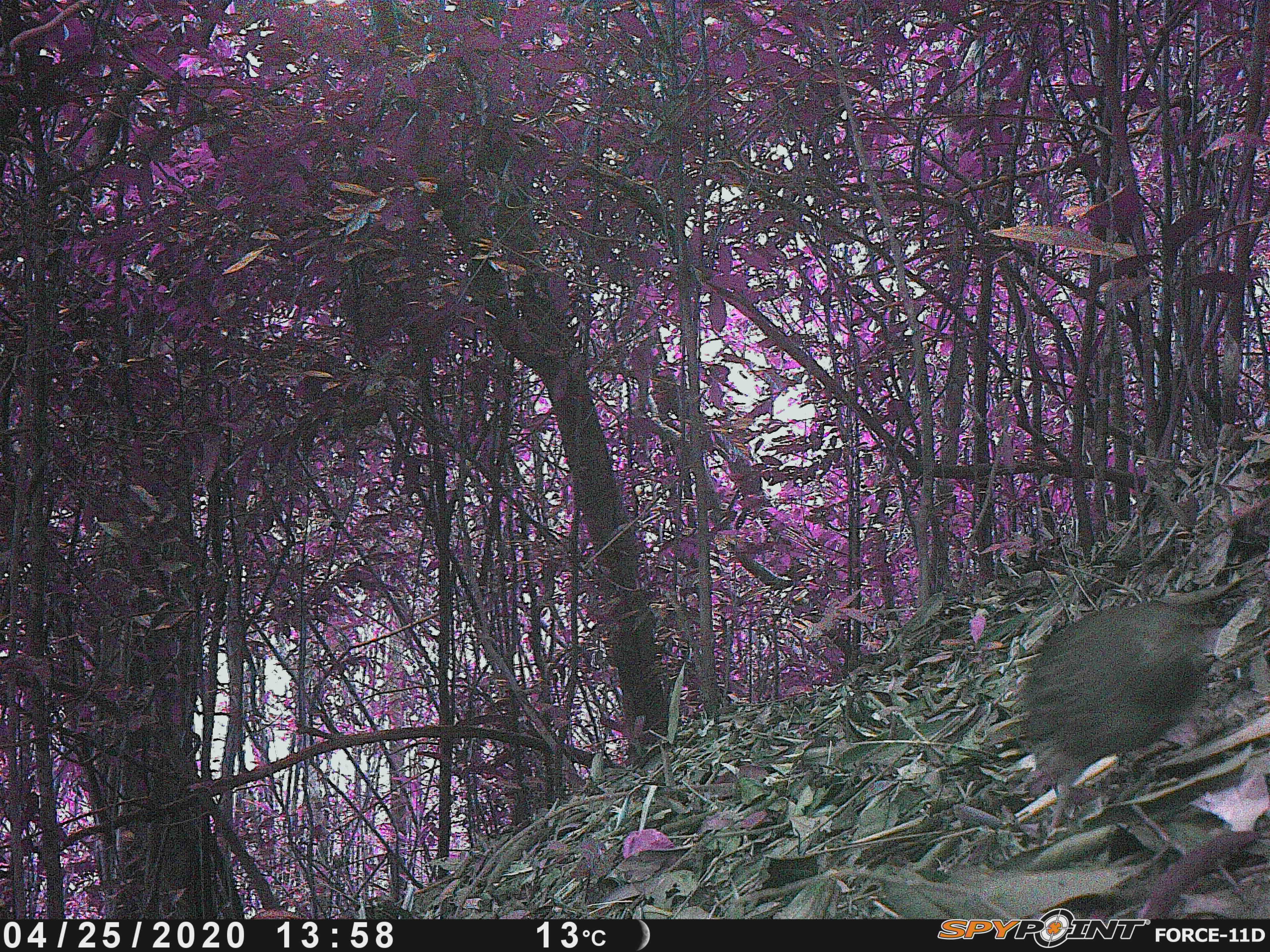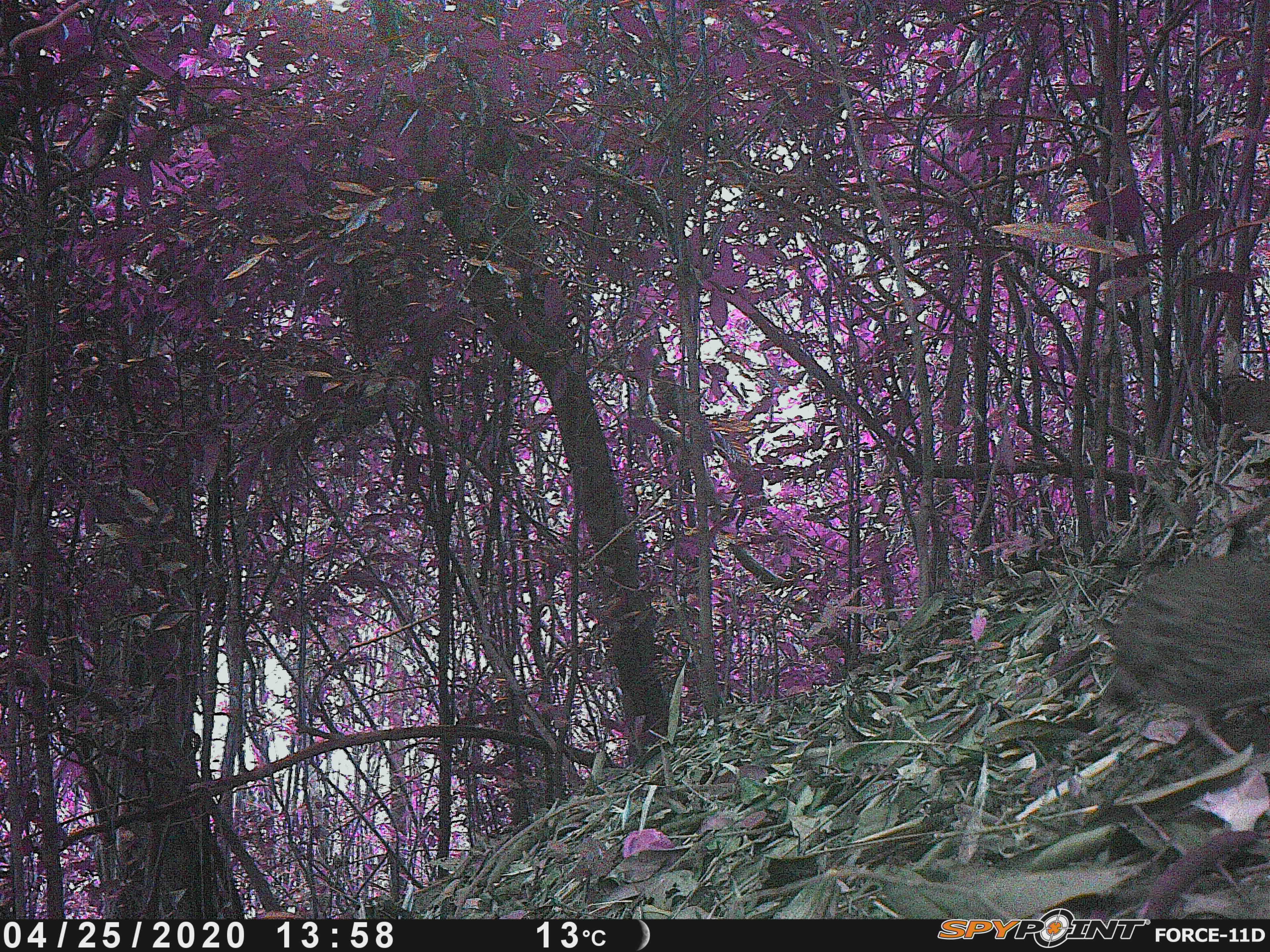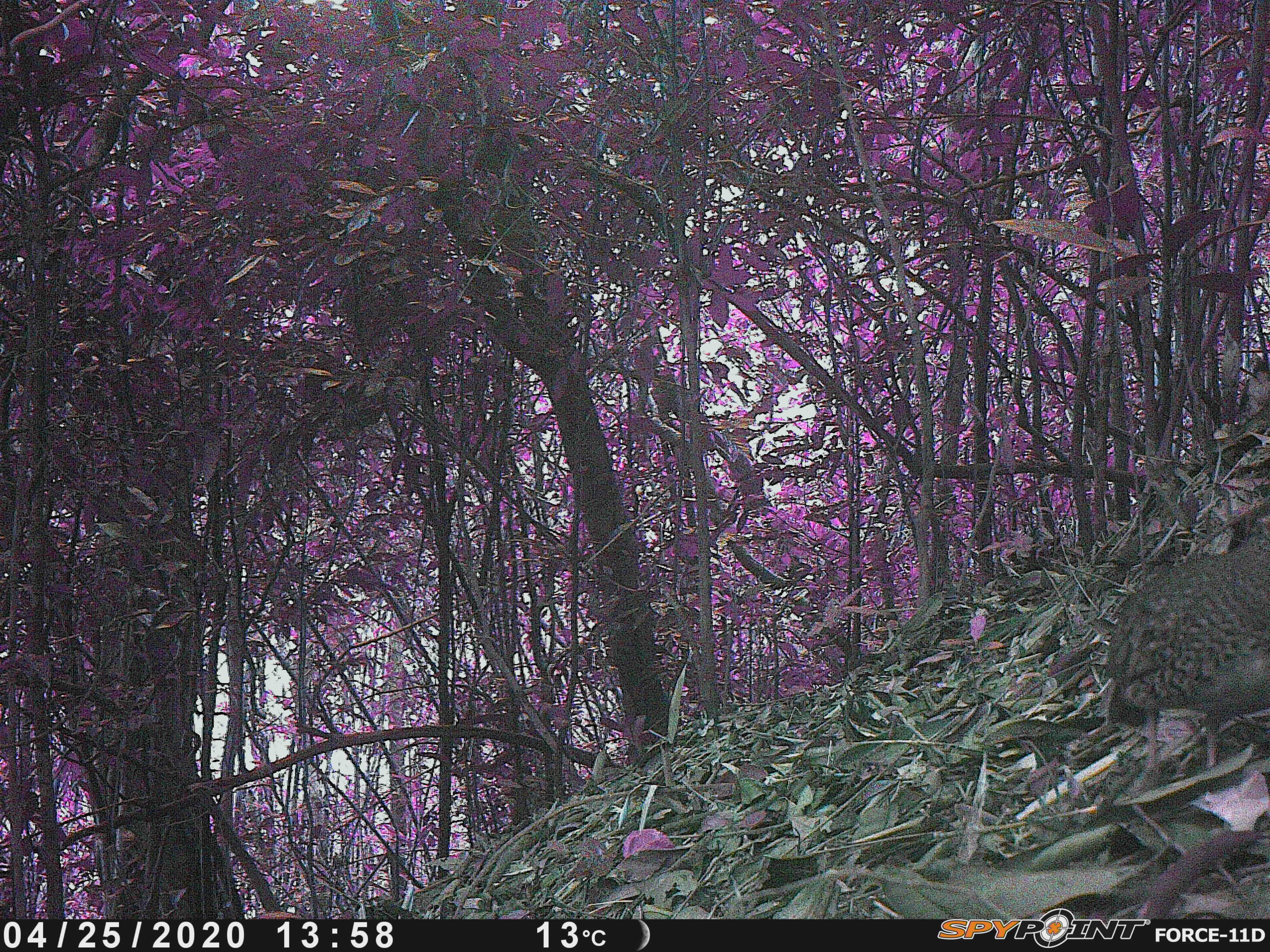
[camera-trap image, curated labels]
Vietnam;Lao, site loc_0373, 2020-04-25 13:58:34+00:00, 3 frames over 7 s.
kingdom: Animalia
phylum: Chordata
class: Aves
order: Galliformes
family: Phasianidae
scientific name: Phasianidae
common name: partridge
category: unidentified partridge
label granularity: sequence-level